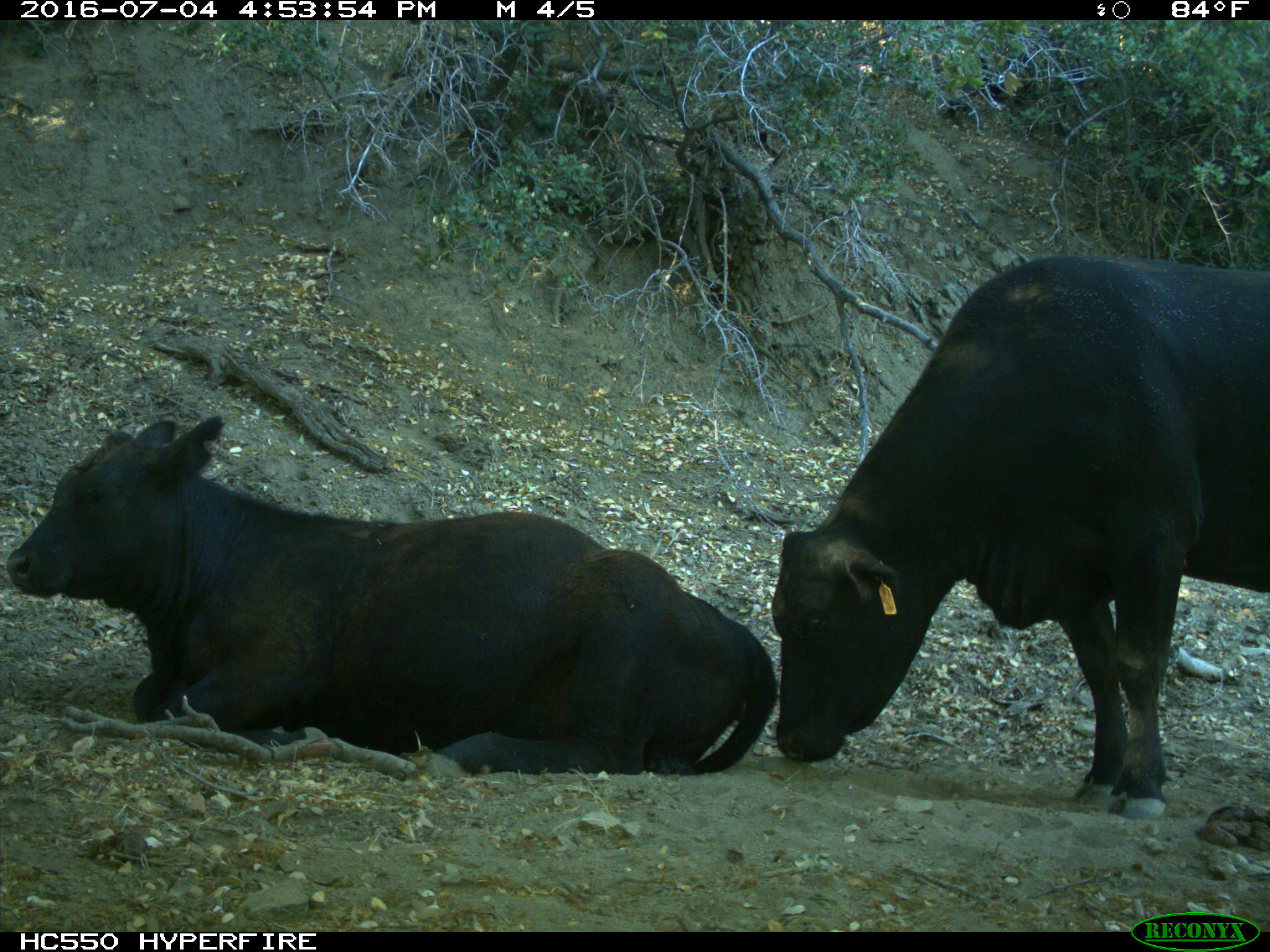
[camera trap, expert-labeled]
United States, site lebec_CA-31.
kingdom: Animalia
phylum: Chordata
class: Mammalia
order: Artiodactyla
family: Bovidae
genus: Bos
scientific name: Bos taurus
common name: domestic cow